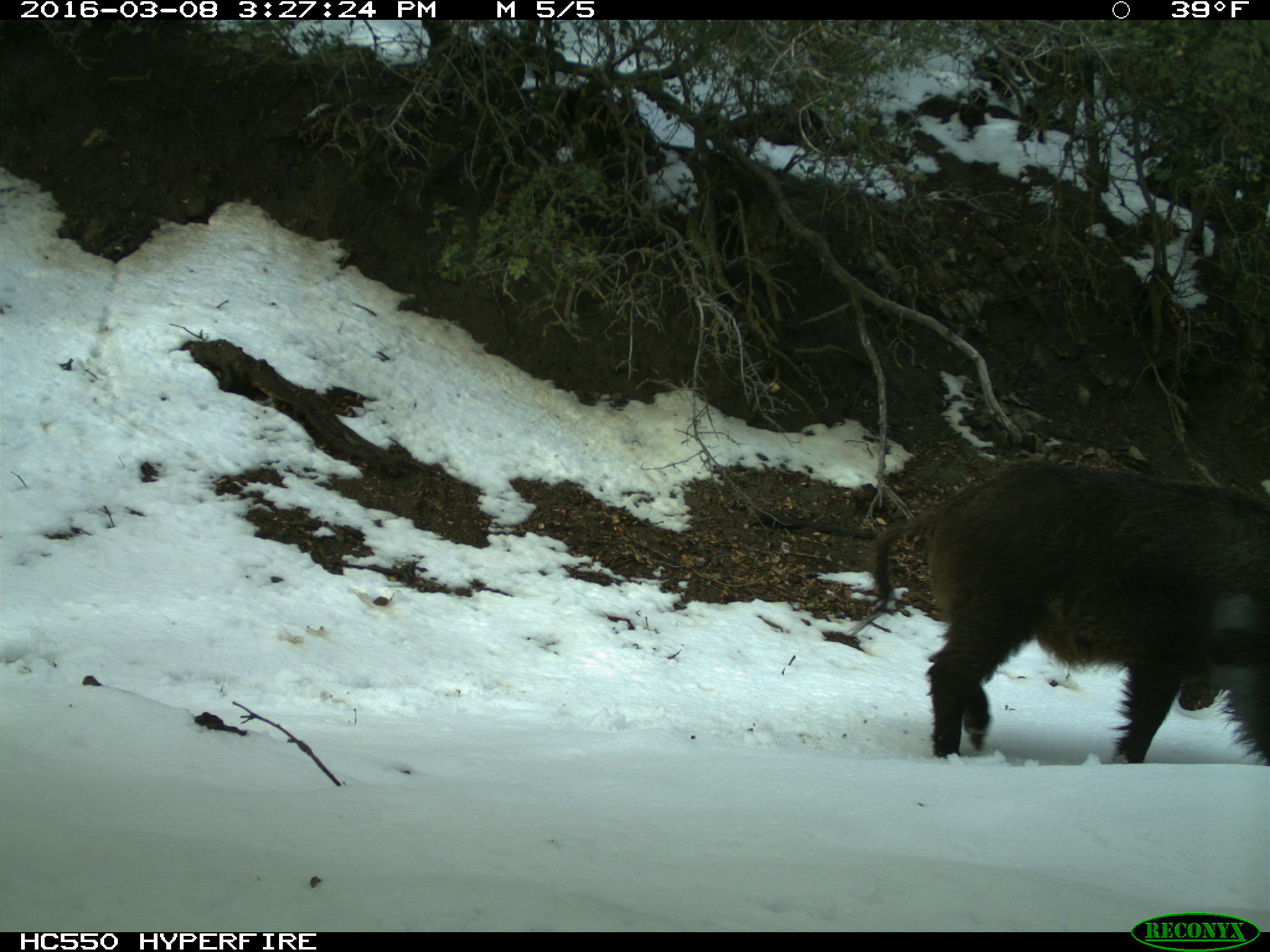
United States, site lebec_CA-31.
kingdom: Animalia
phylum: Chordata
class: Mammalia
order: Artiodactyla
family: Suidae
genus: Sus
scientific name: Sus scrofa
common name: wild boar